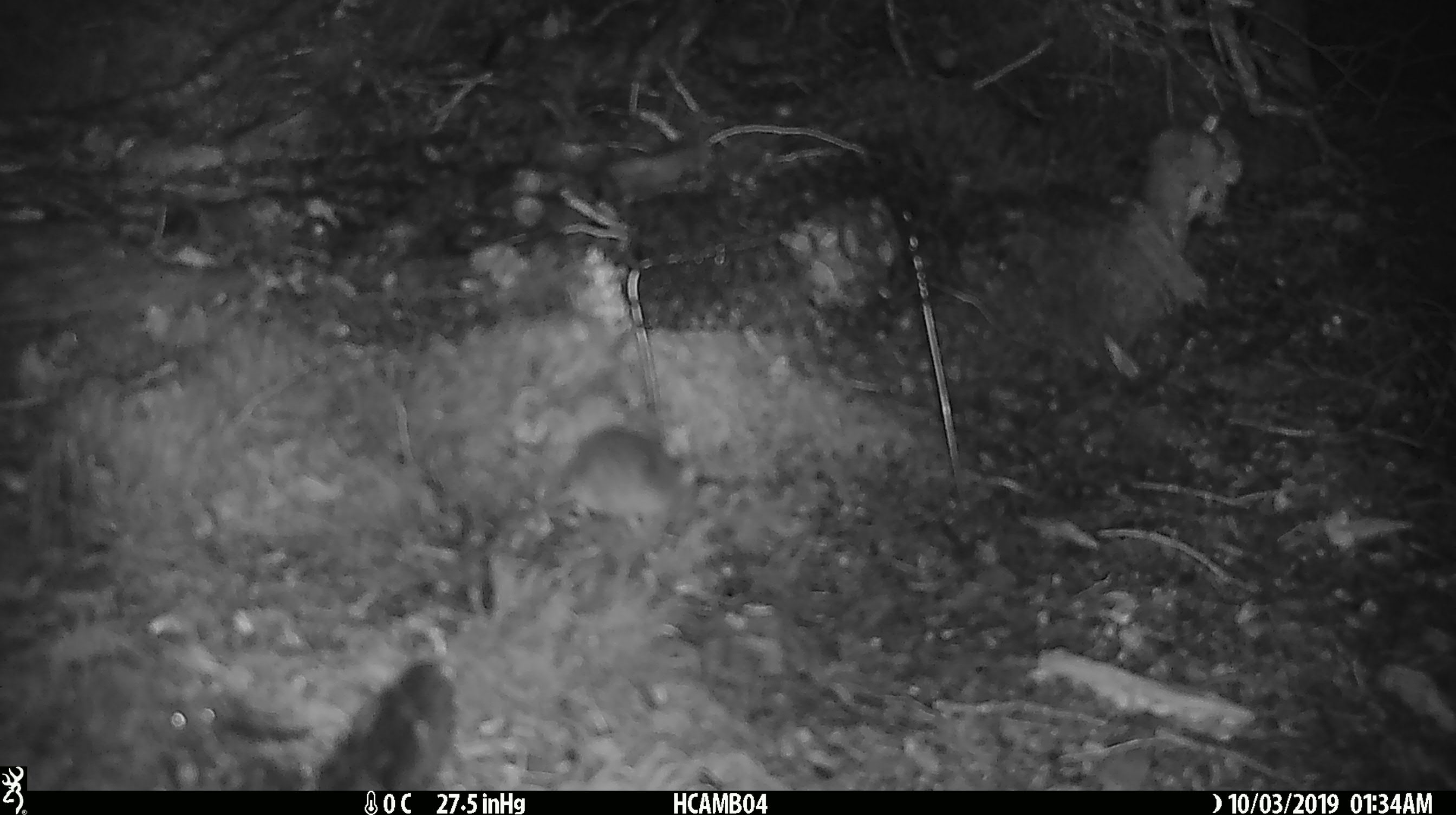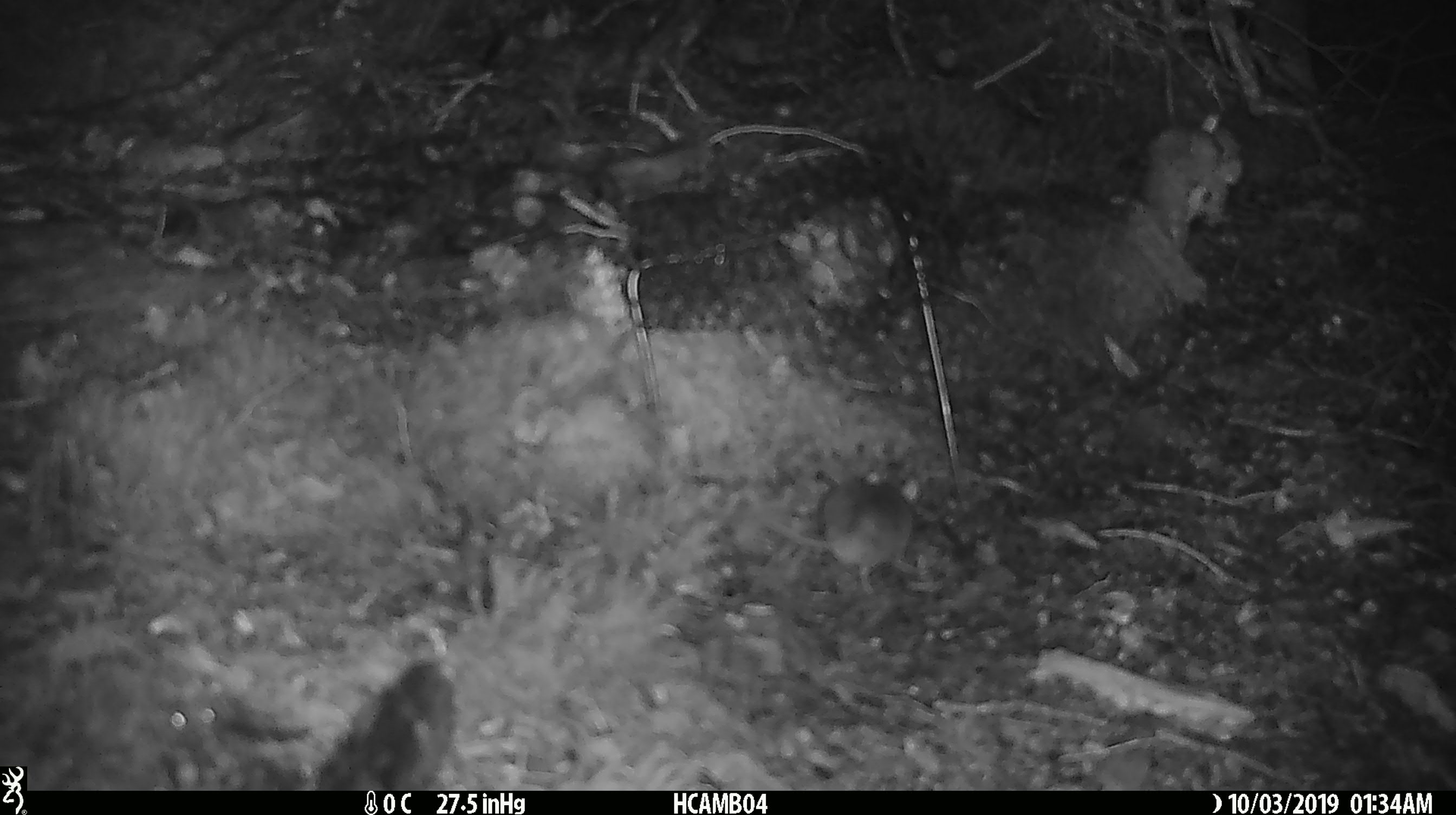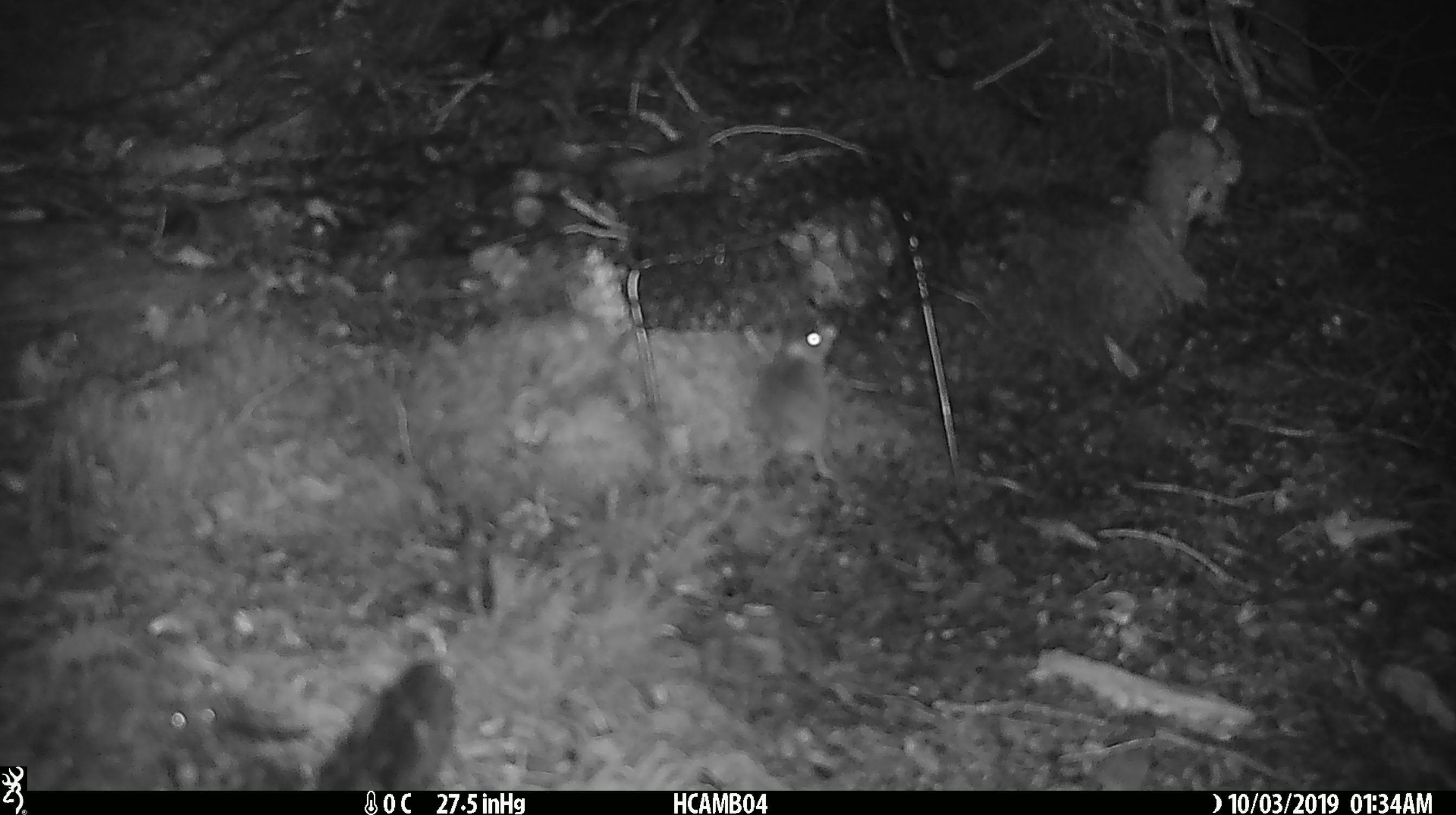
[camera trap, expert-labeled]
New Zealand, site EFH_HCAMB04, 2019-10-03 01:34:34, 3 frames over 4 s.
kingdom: Animalia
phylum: Chordata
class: Mammalia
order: Rodentia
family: Muridae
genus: Mus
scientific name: Mus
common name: mouse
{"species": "mouse (Mus)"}